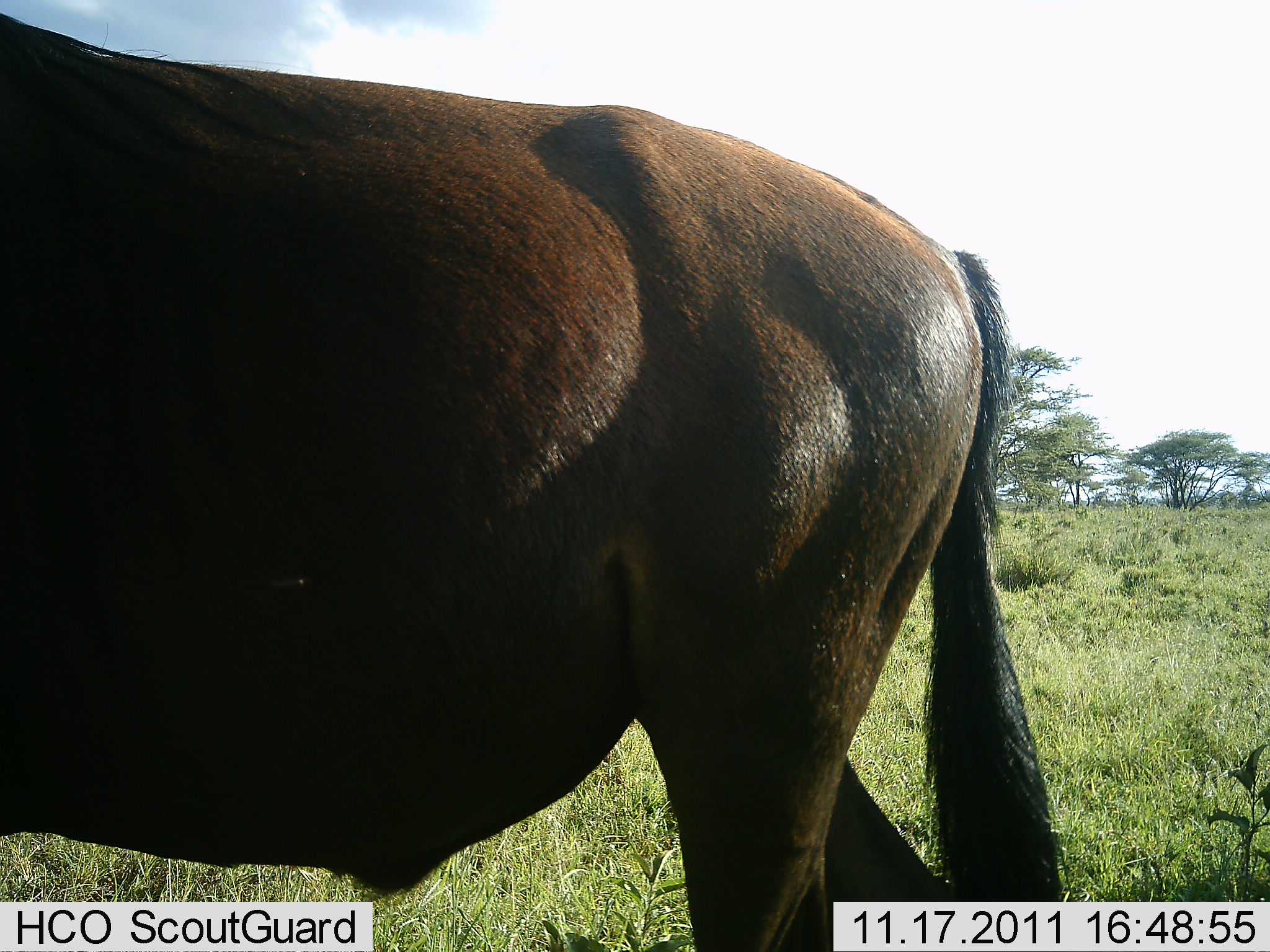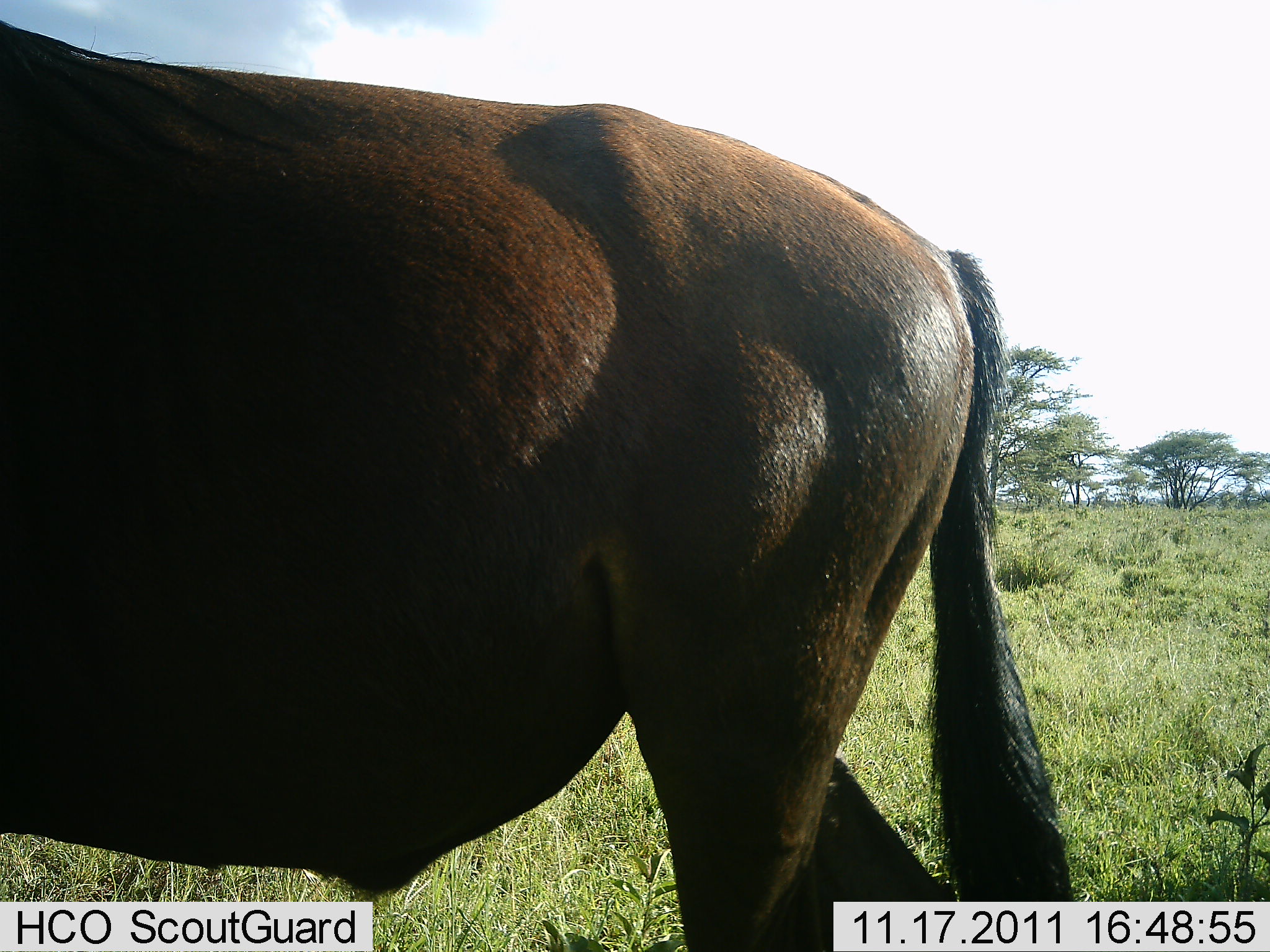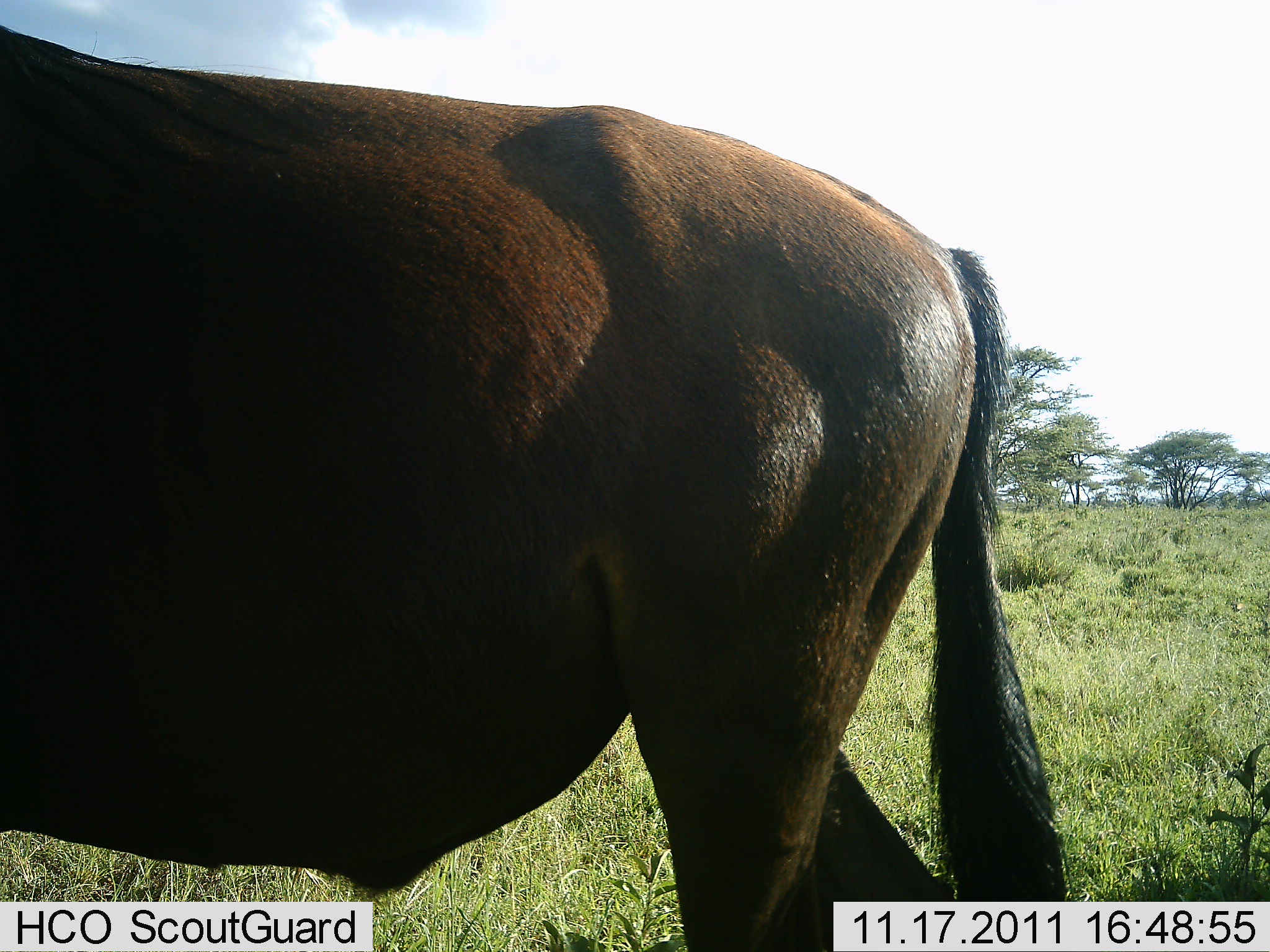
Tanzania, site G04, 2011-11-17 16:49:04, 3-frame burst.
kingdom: Animalia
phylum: Chordata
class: Mammalia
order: Artiodactyla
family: Bovidae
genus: Connochaetes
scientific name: Connochaetes taurinus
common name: blue wildebeest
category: wildebeest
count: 1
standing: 85%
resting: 0%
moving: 15%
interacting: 0%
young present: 0%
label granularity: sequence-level